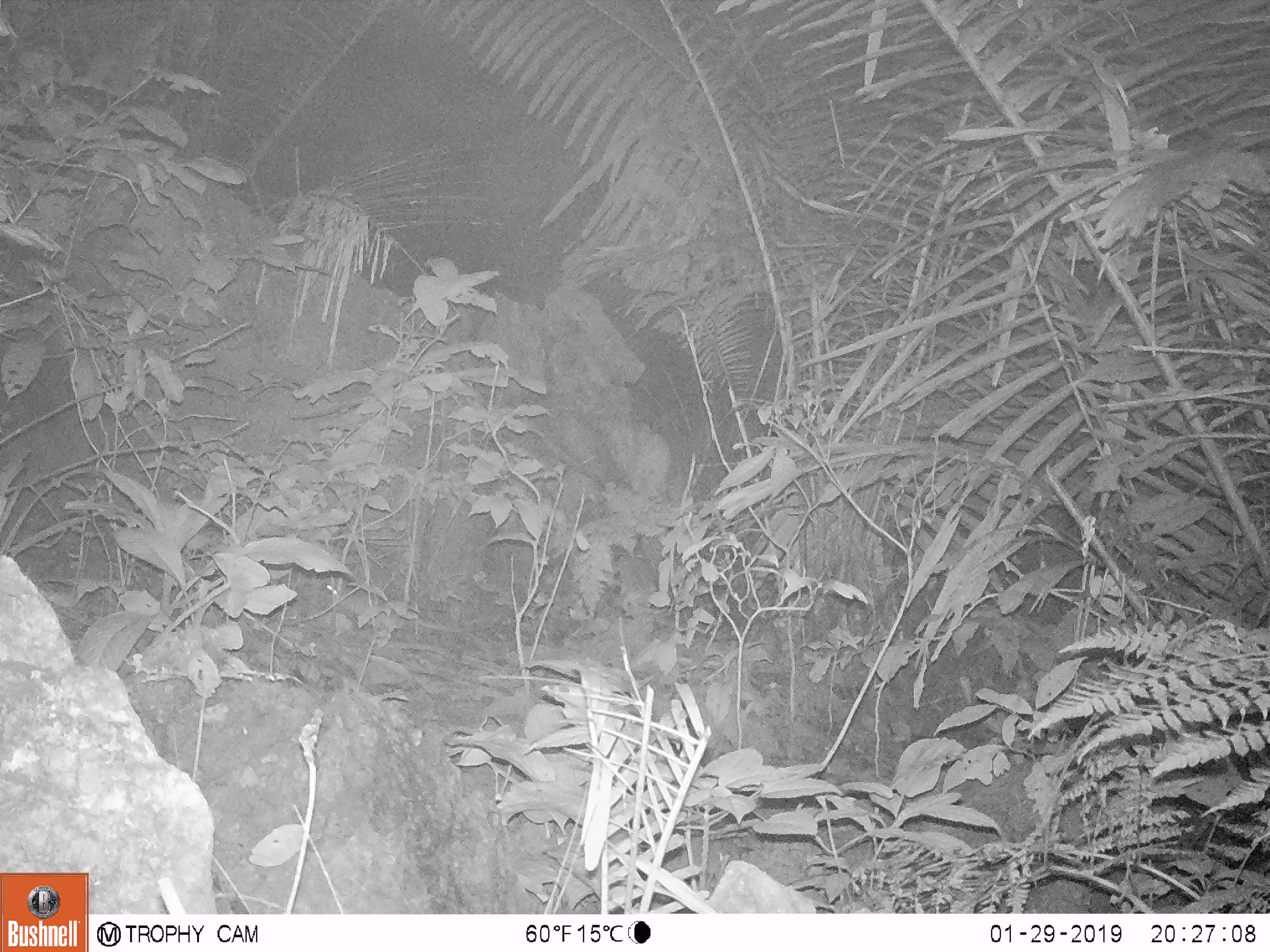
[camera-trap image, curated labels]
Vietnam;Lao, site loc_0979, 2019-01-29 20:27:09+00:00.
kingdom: Animalia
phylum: Chordata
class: Mammalia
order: Rodentia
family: Muridae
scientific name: Muridae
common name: old-world mice and rats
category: unidentified murid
Unidentified murid (old-world mice and rats) (Muridae). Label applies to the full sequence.